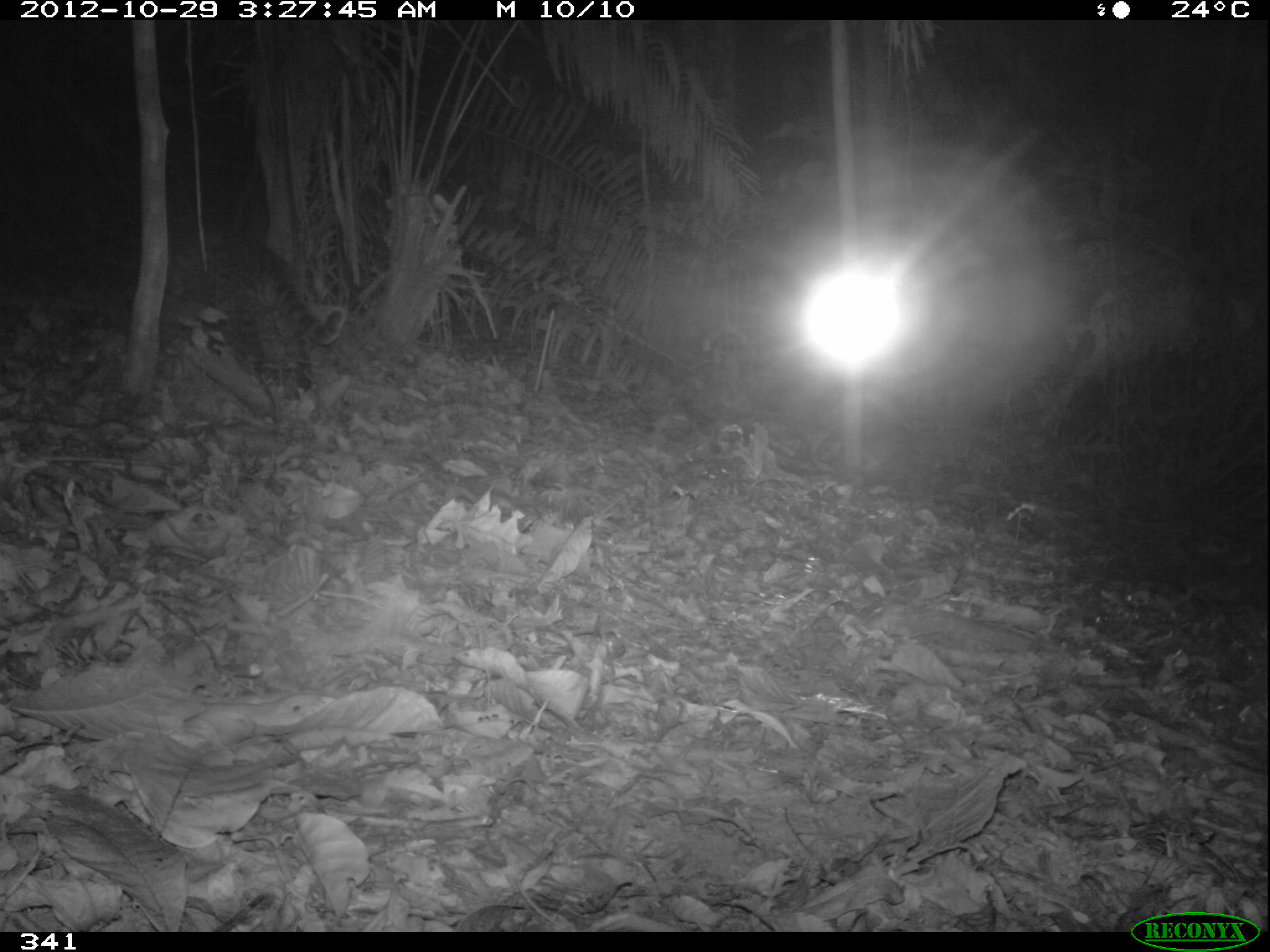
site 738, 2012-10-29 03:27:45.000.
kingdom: Animalia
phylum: Chordata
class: Mammalia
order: Carnivora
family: Felidae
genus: Leopardus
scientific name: Leopardus wiedii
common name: margay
Leopardus wiedii (margay).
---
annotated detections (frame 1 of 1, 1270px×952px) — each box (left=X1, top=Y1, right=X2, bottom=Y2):
leopardus wiedii: (left=176, top=213, right=348, bottom=422)